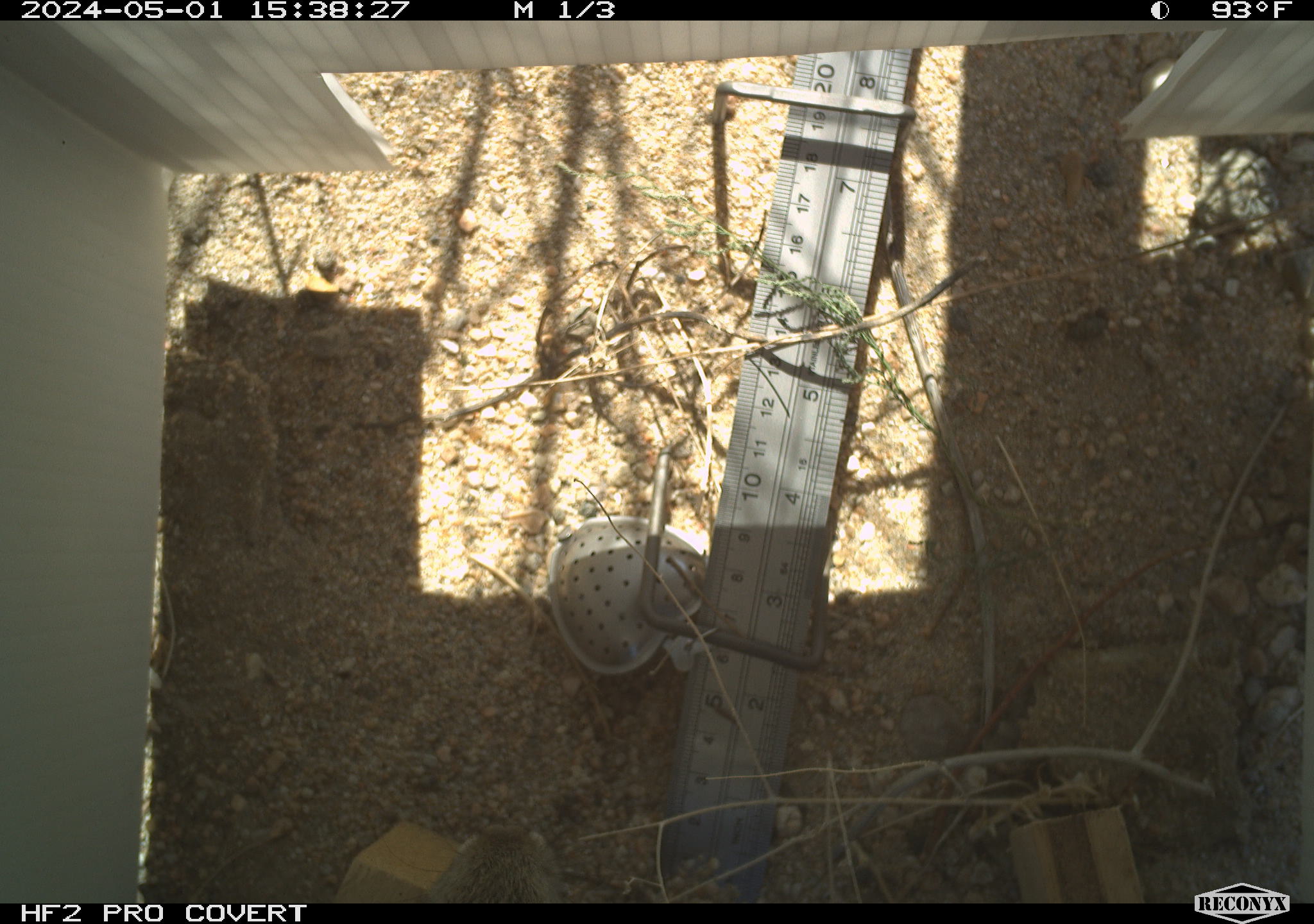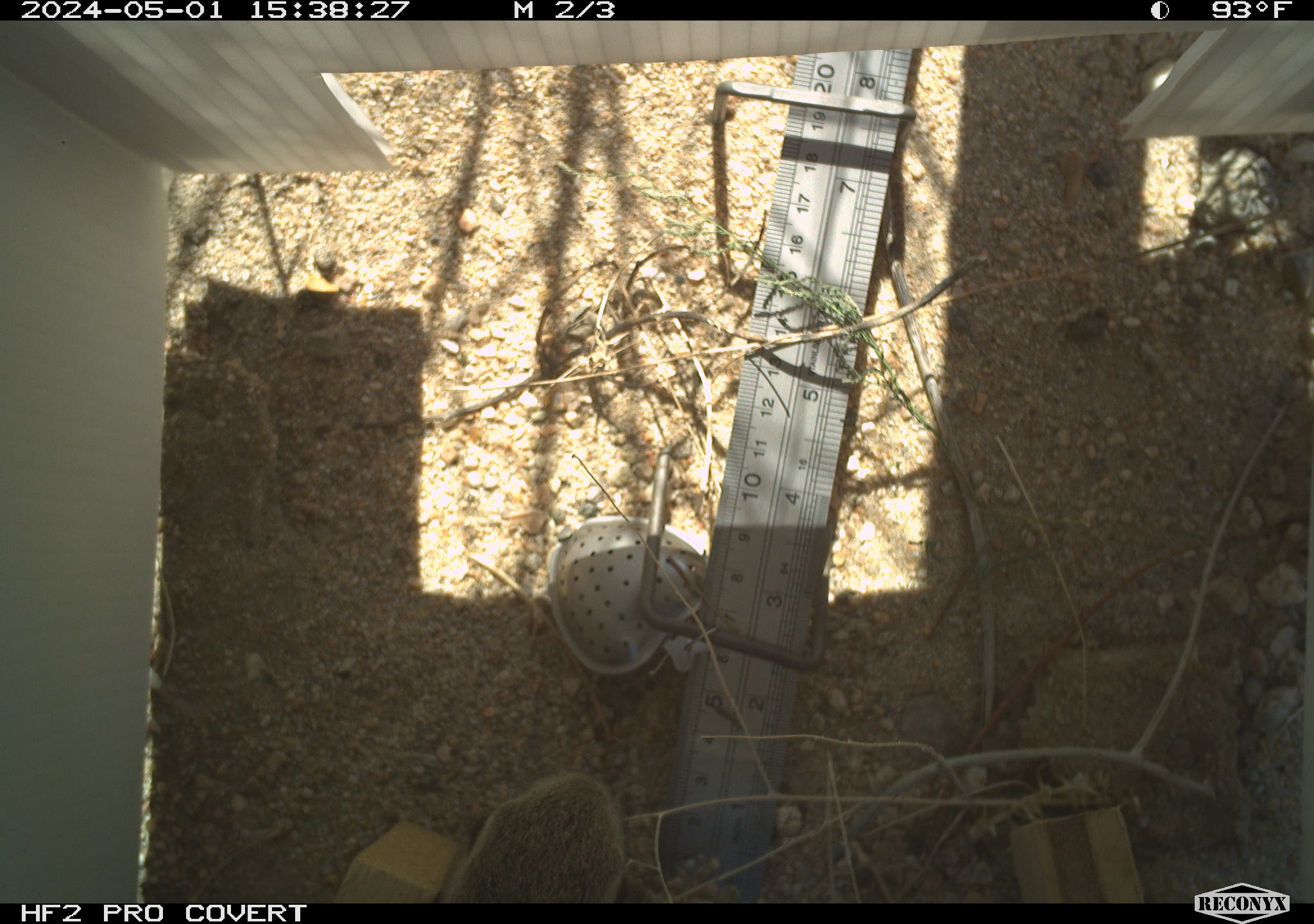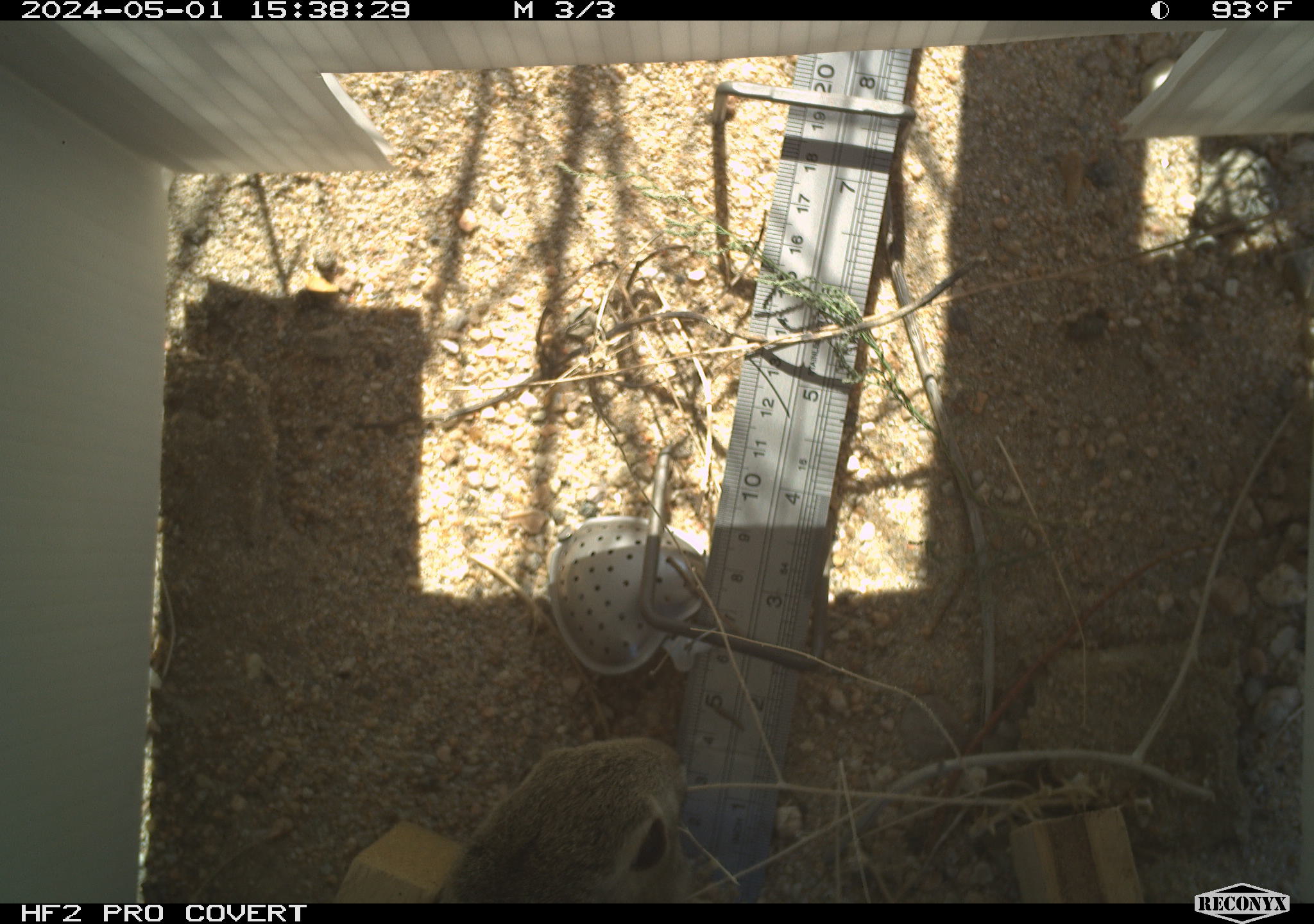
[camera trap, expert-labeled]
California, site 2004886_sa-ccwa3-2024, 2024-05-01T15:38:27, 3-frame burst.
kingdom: Animalia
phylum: Chordata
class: Mammalia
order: Lagomorpha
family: Leporidae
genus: Sylvilagus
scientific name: Sylvilagus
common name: cottontail rabbits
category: sylvilagus species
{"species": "sylvilagus species (cottontail rabbits) (Sylvilagus)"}